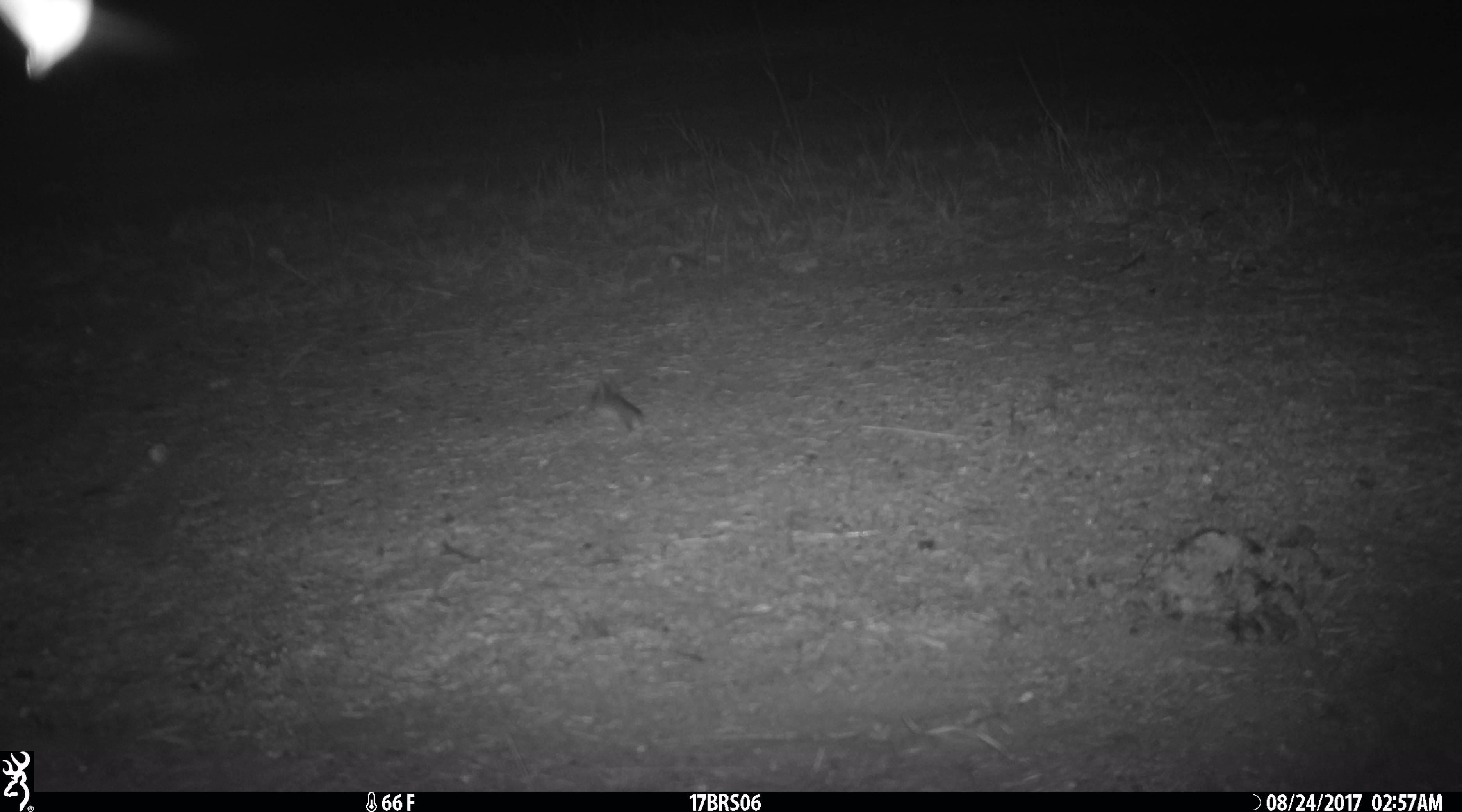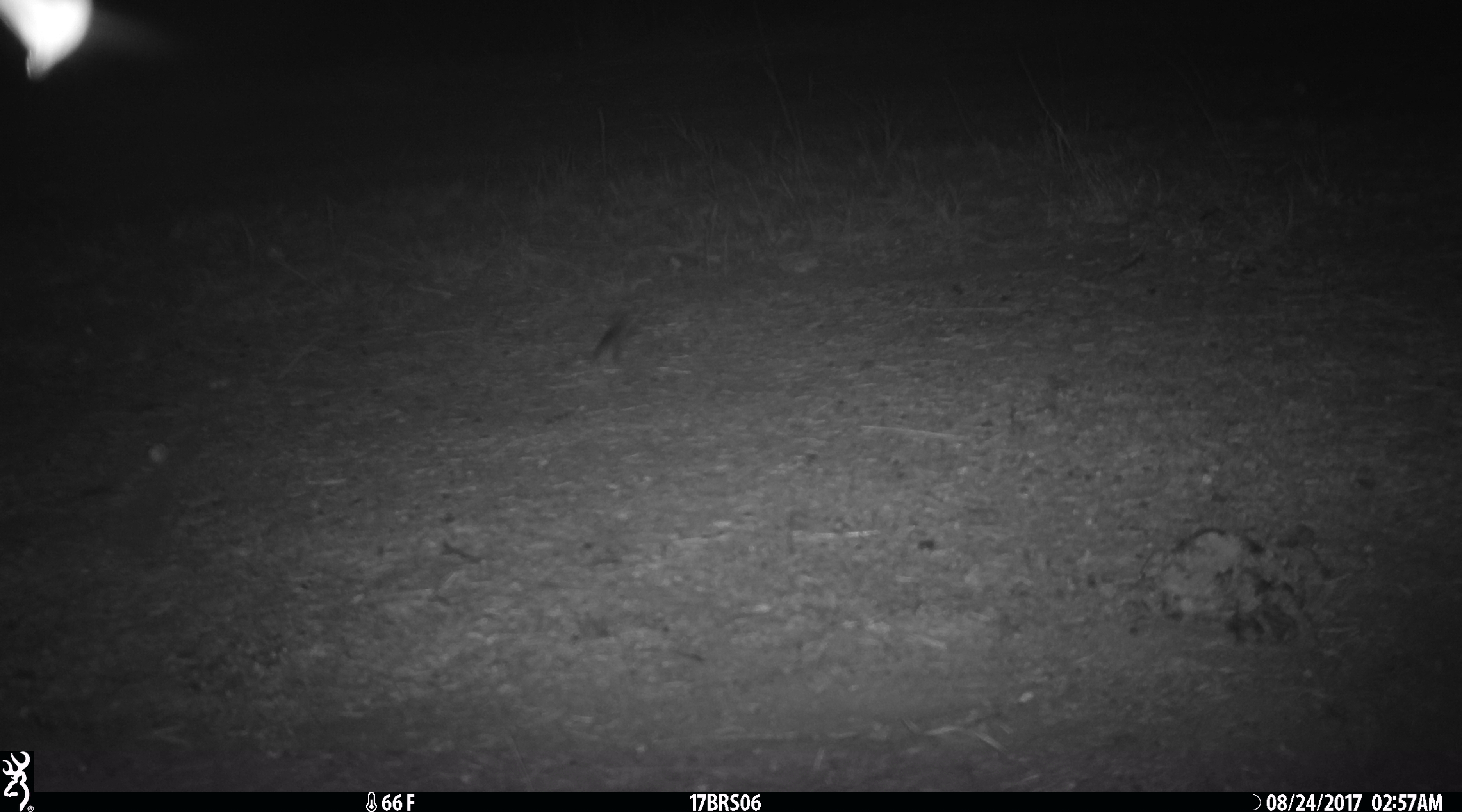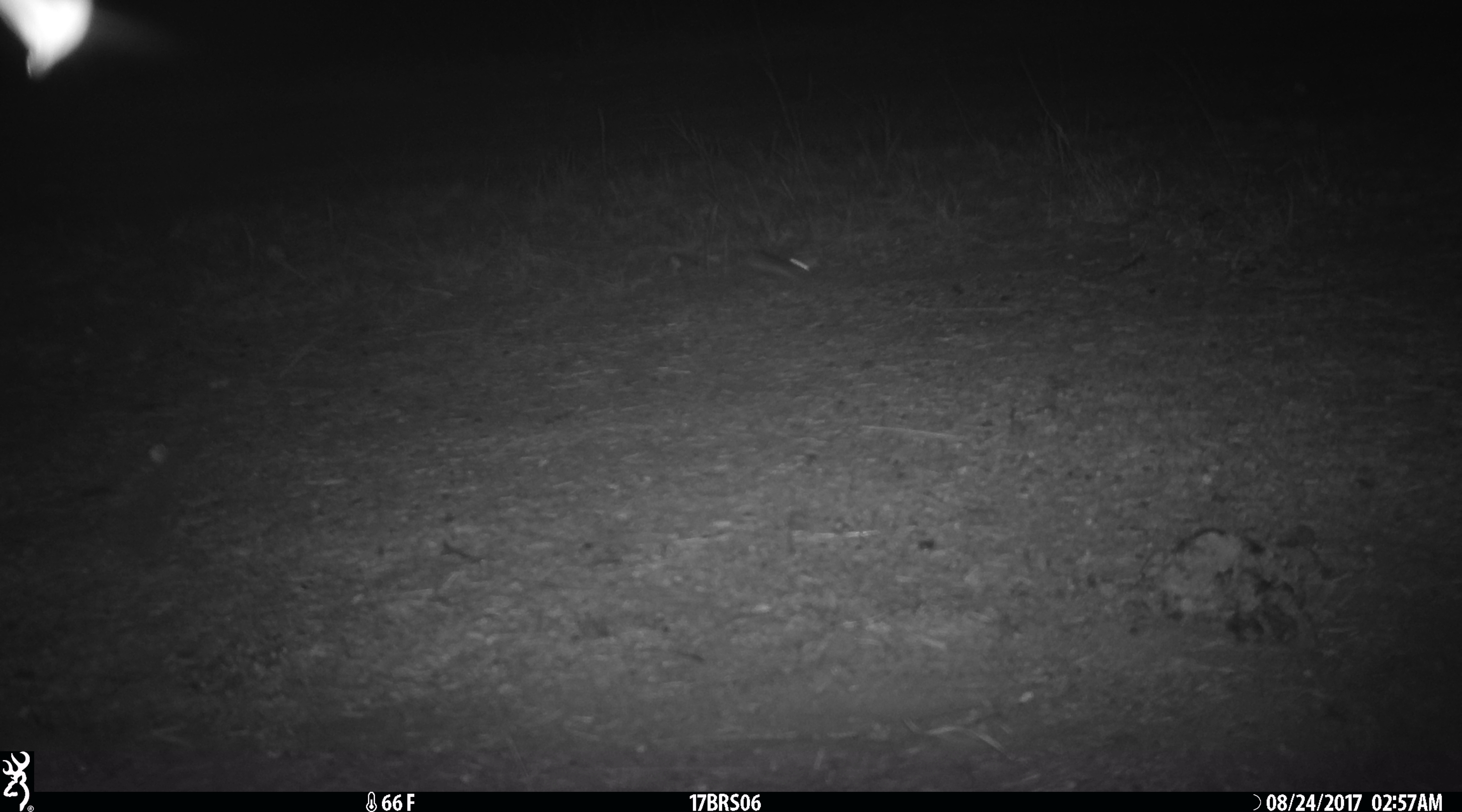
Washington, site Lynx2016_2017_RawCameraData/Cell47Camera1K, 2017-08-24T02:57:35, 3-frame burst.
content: unidentified animal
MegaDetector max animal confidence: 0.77